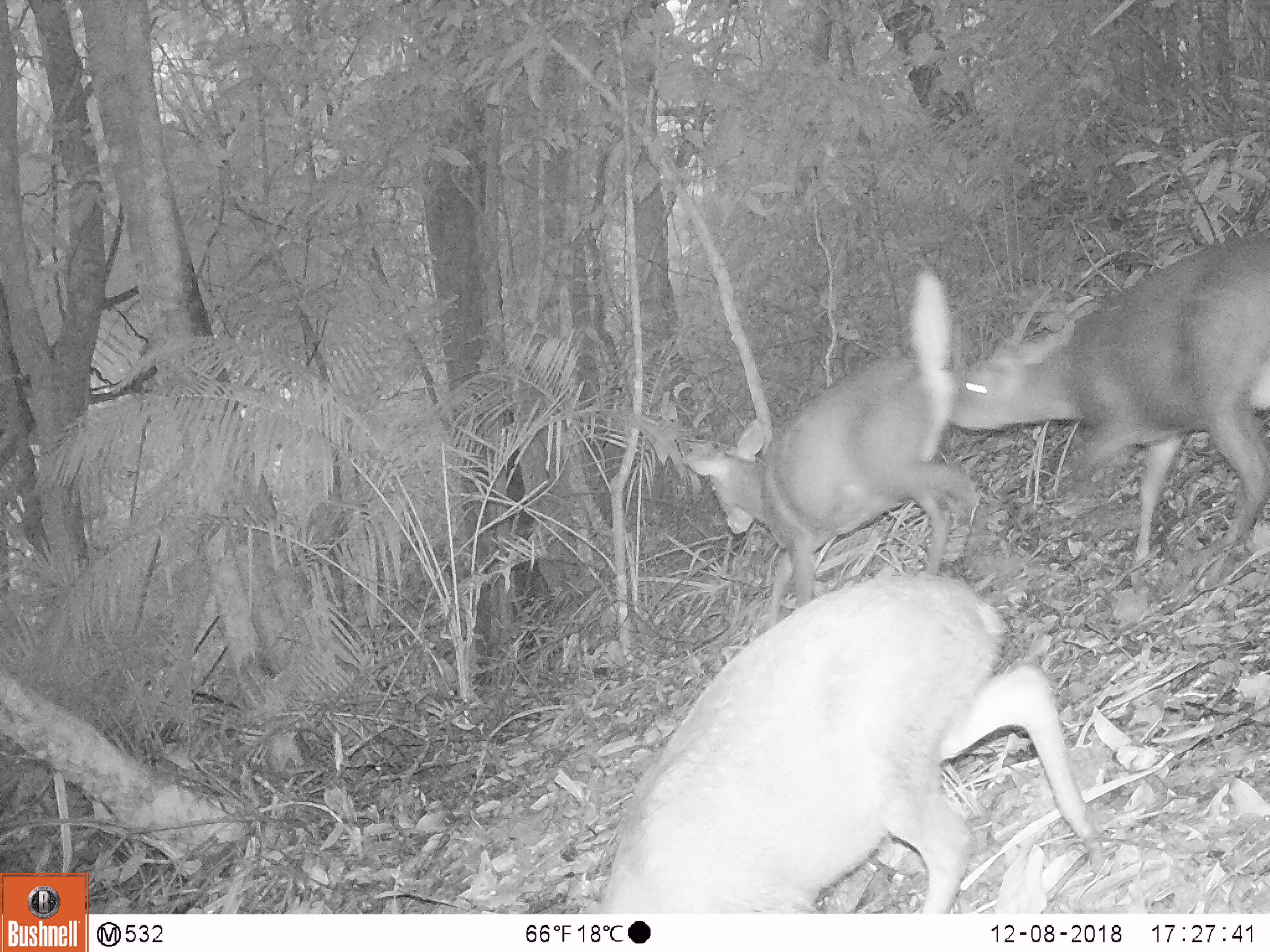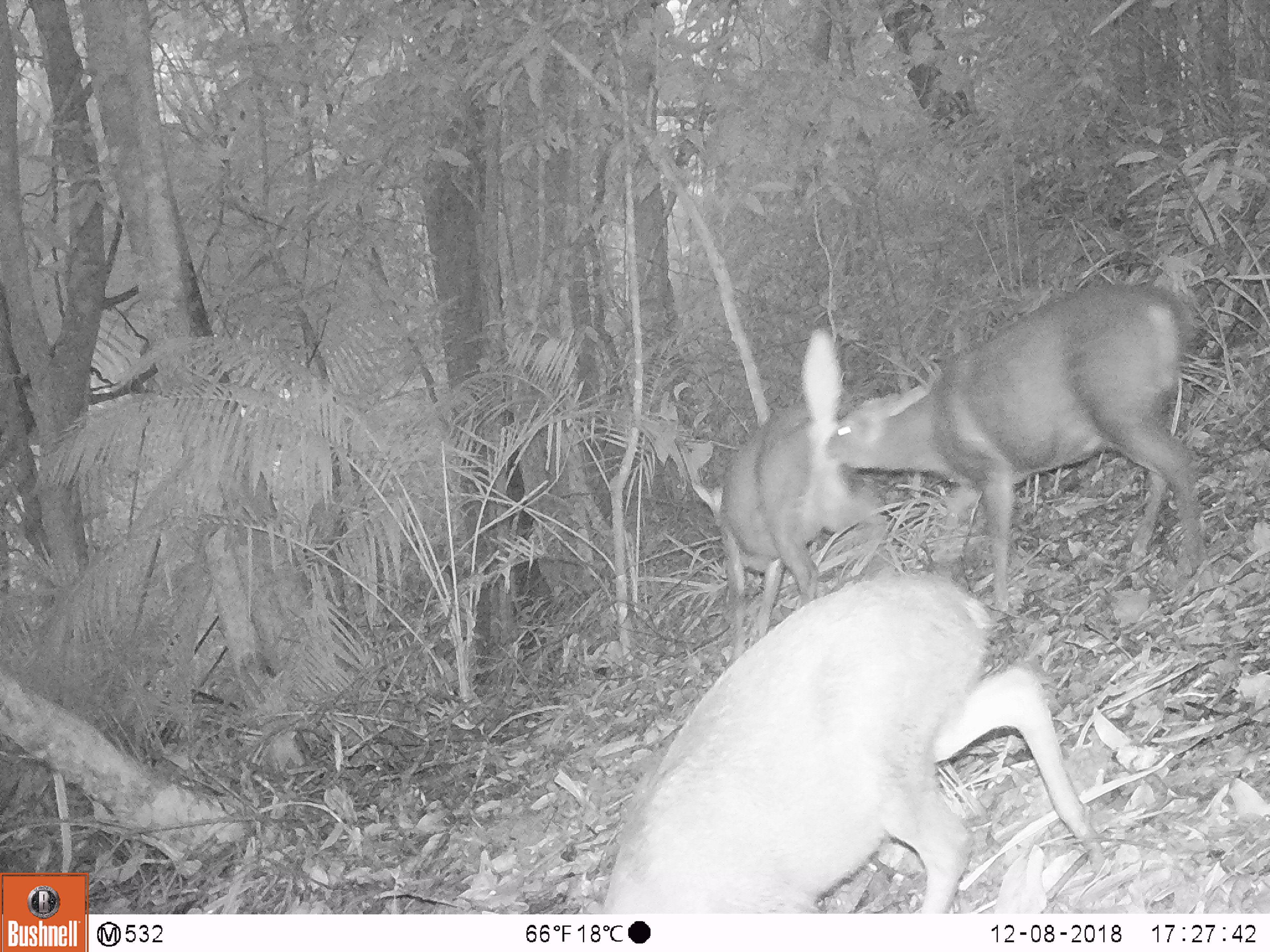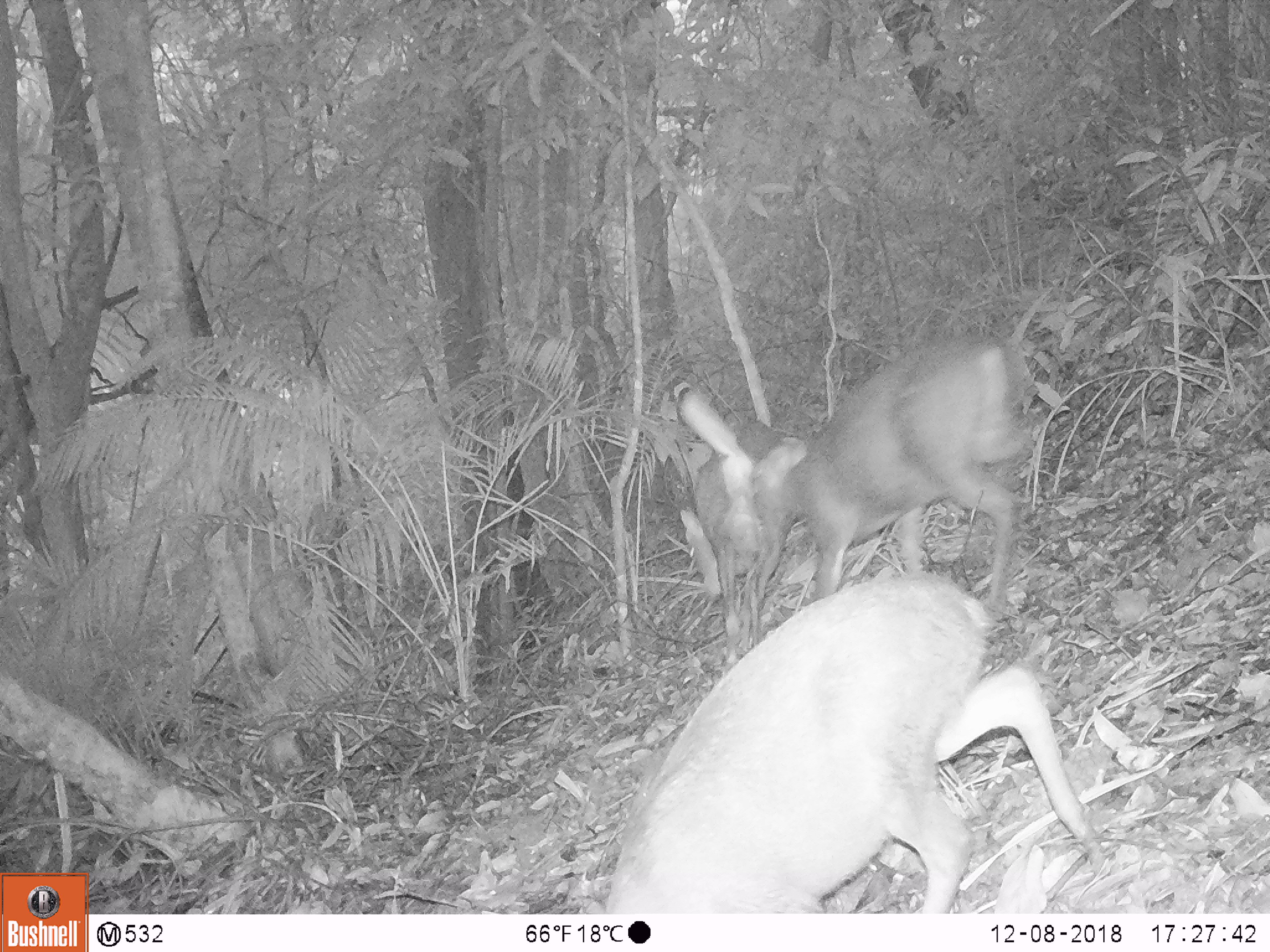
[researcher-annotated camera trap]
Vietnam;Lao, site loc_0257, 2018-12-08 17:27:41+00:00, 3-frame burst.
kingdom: Animalia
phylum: Chordata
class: Mammalia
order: Artiodactyla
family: Cervidae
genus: Muntiacus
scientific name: Muntiacus rooseveltorum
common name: roosevelt's muntjac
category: roosevelts muntjac group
Roosevelts muntjac group (roosevelt's muntjac) (Muntiacus rooseveltorum). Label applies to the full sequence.